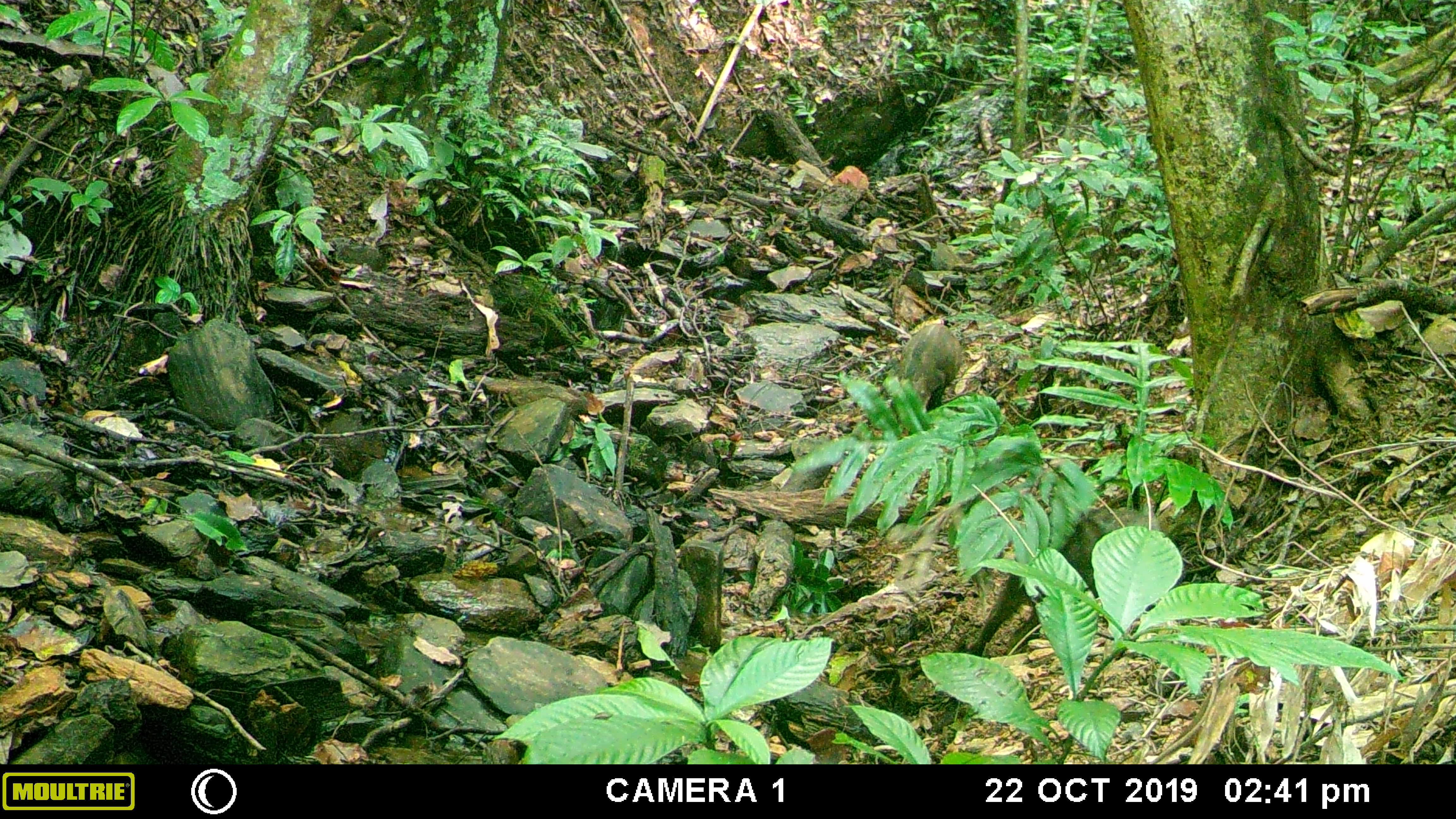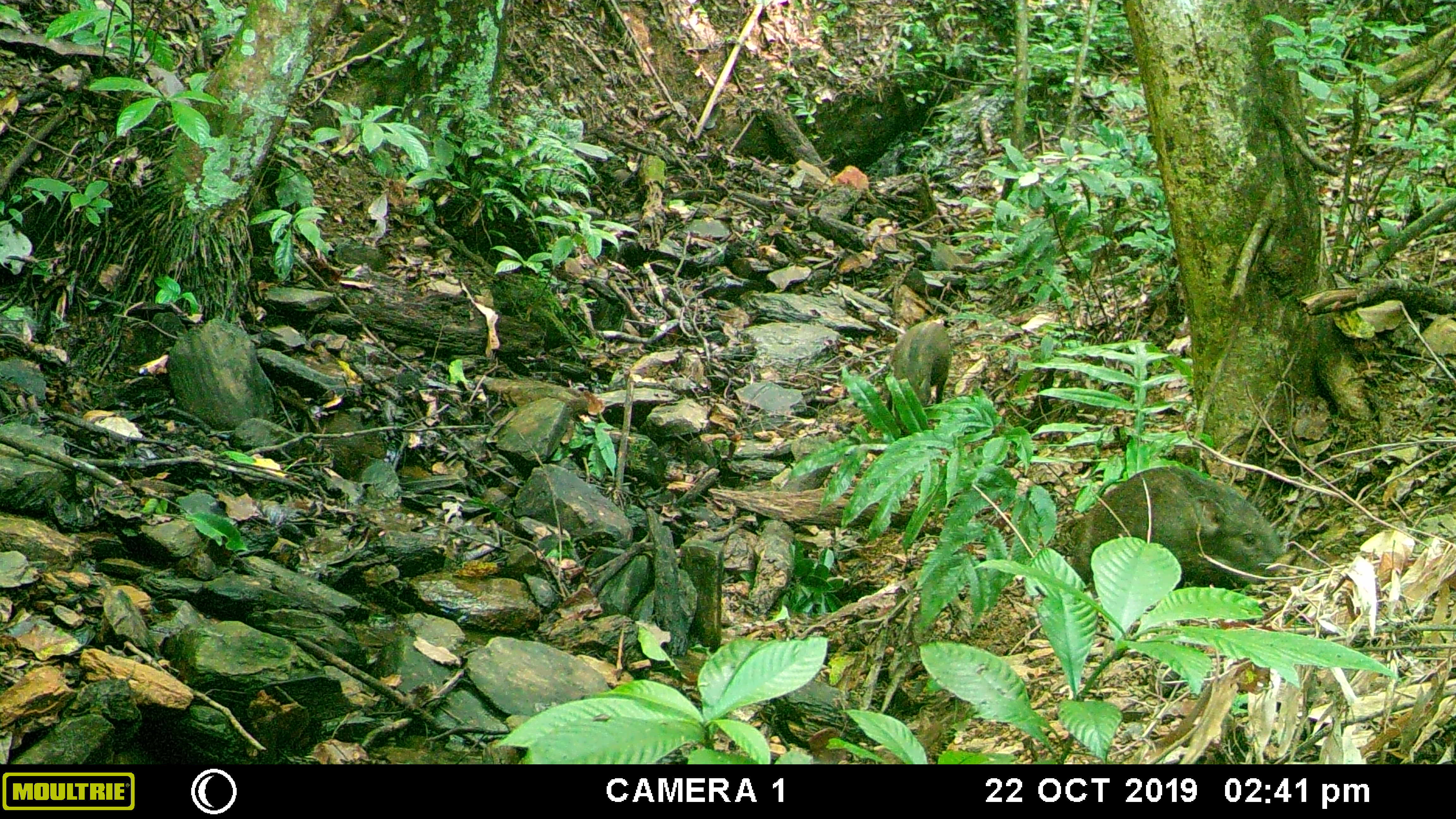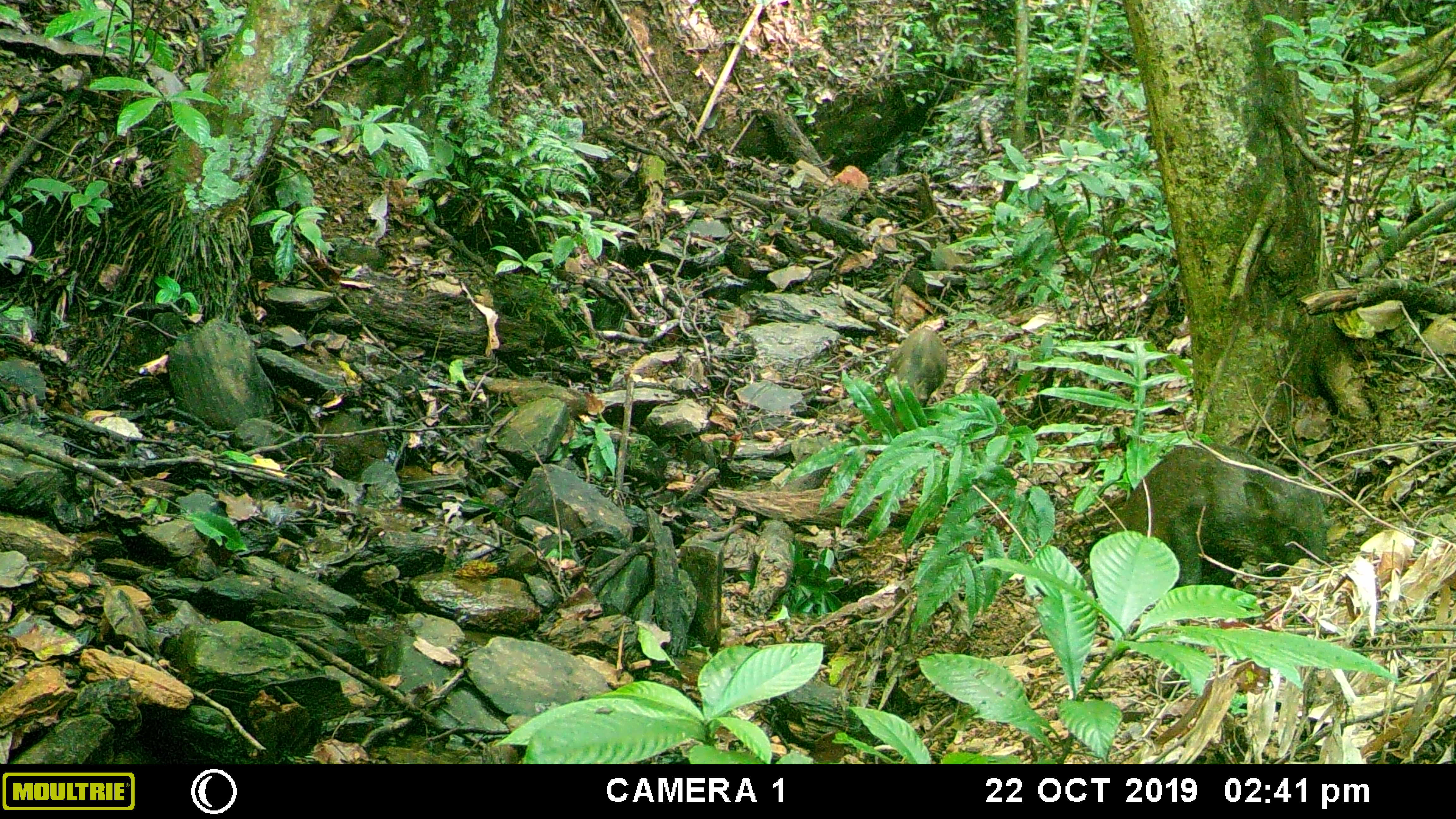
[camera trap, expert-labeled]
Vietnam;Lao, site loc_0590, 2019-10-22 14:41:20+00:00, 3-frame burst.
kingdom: Animalia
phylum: Chordata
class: Mammalia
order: Artiodactyla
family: Suidae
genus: Sus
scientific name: Sus scrofa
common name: eurasian wild pig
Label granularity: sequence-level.